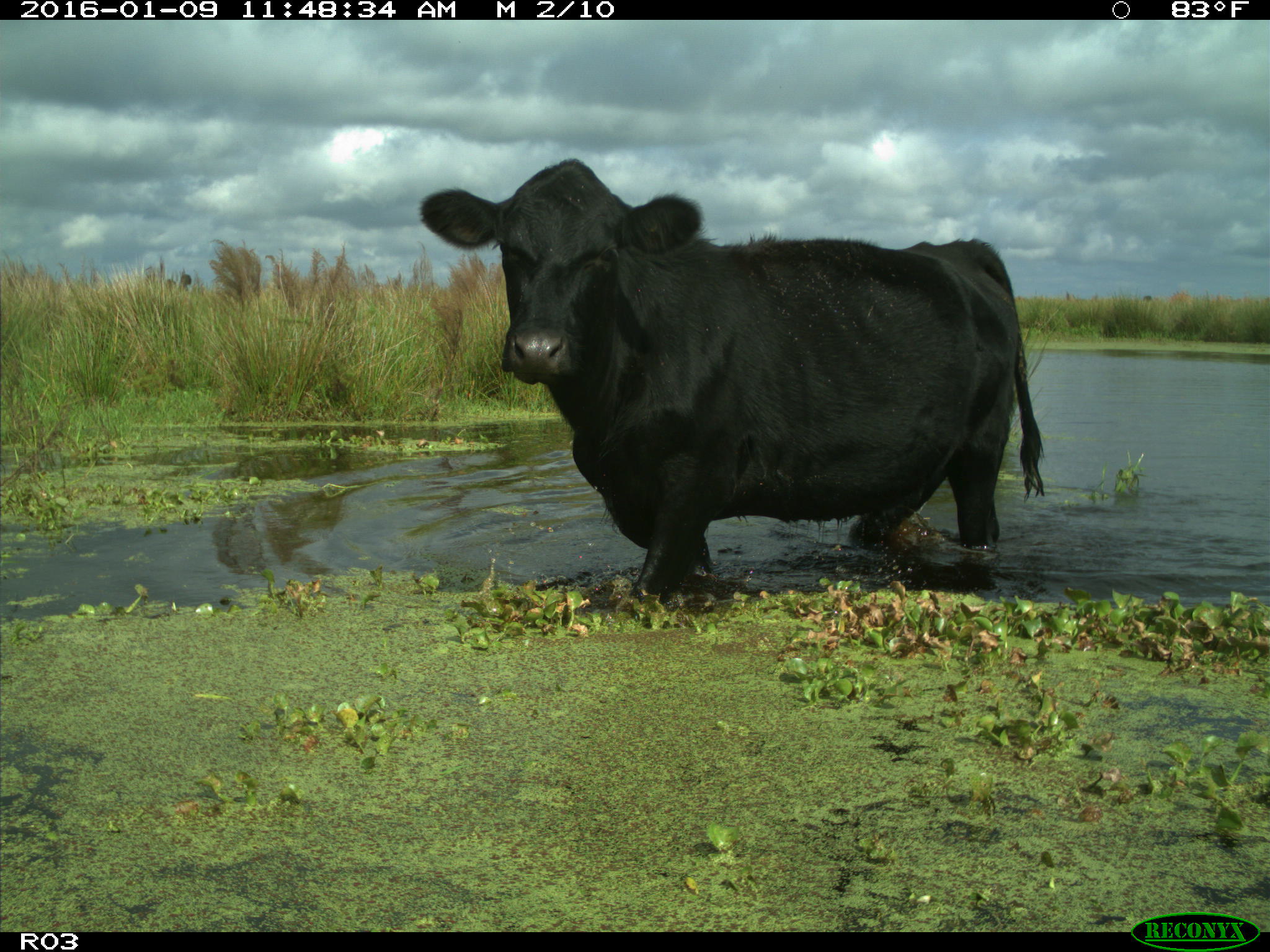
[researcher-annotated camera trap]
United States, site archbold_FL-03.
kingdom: Animalia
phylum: Chordata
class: Mammalia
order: Artiodactyla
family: Bovidae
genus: Bos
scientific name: Bos taurus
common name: domestic cow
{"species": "Bos taurus (domestic cow)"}